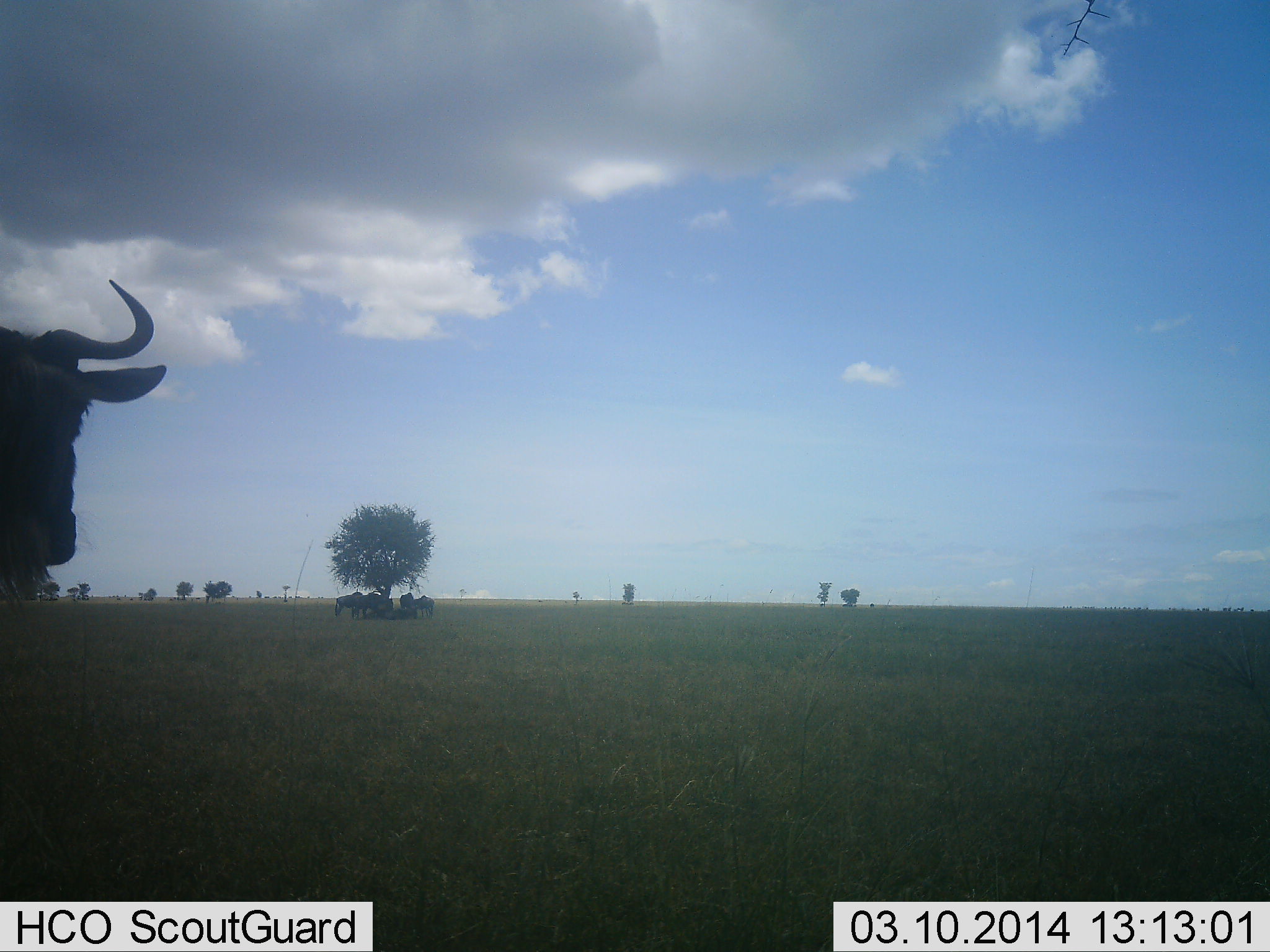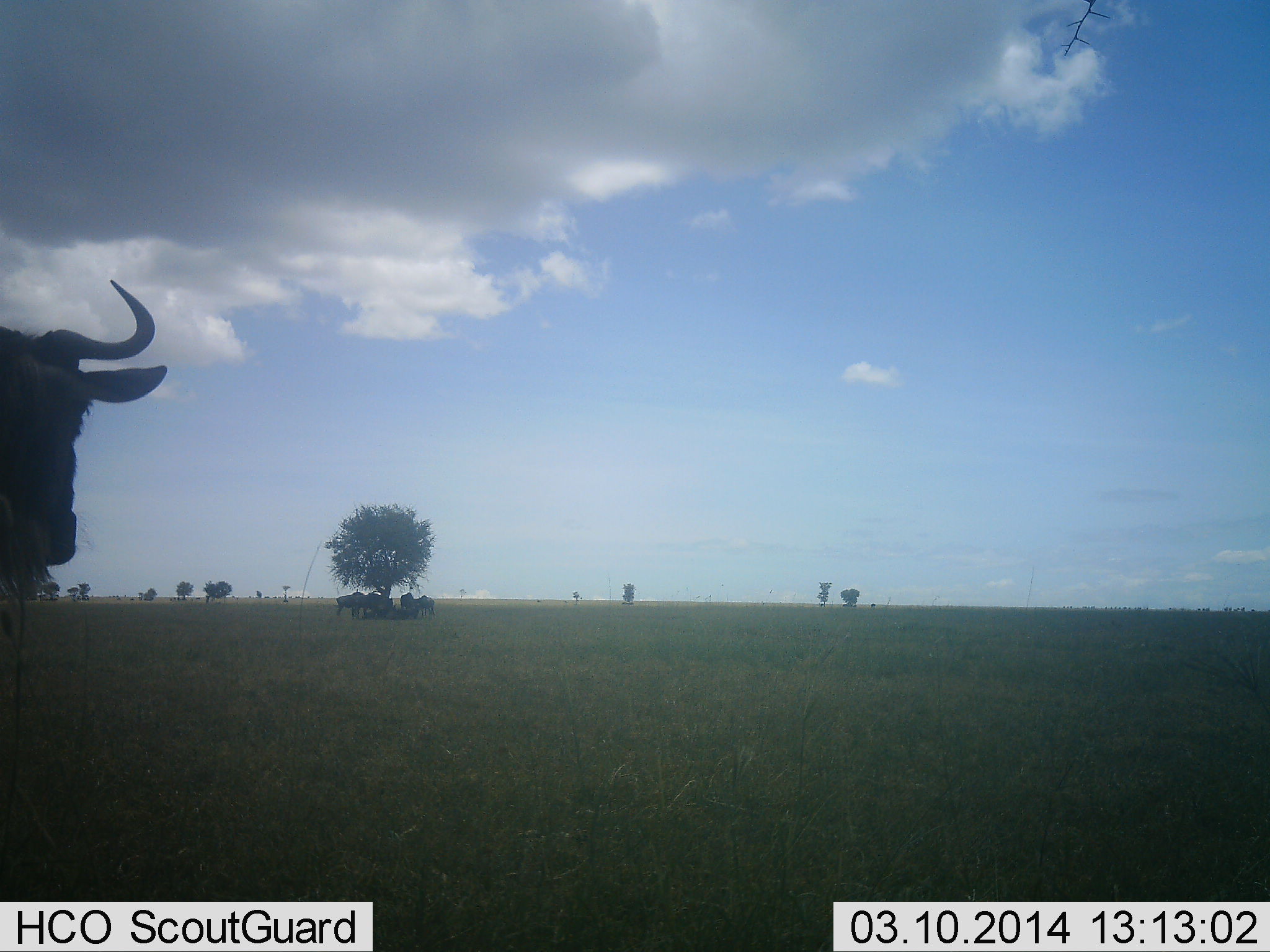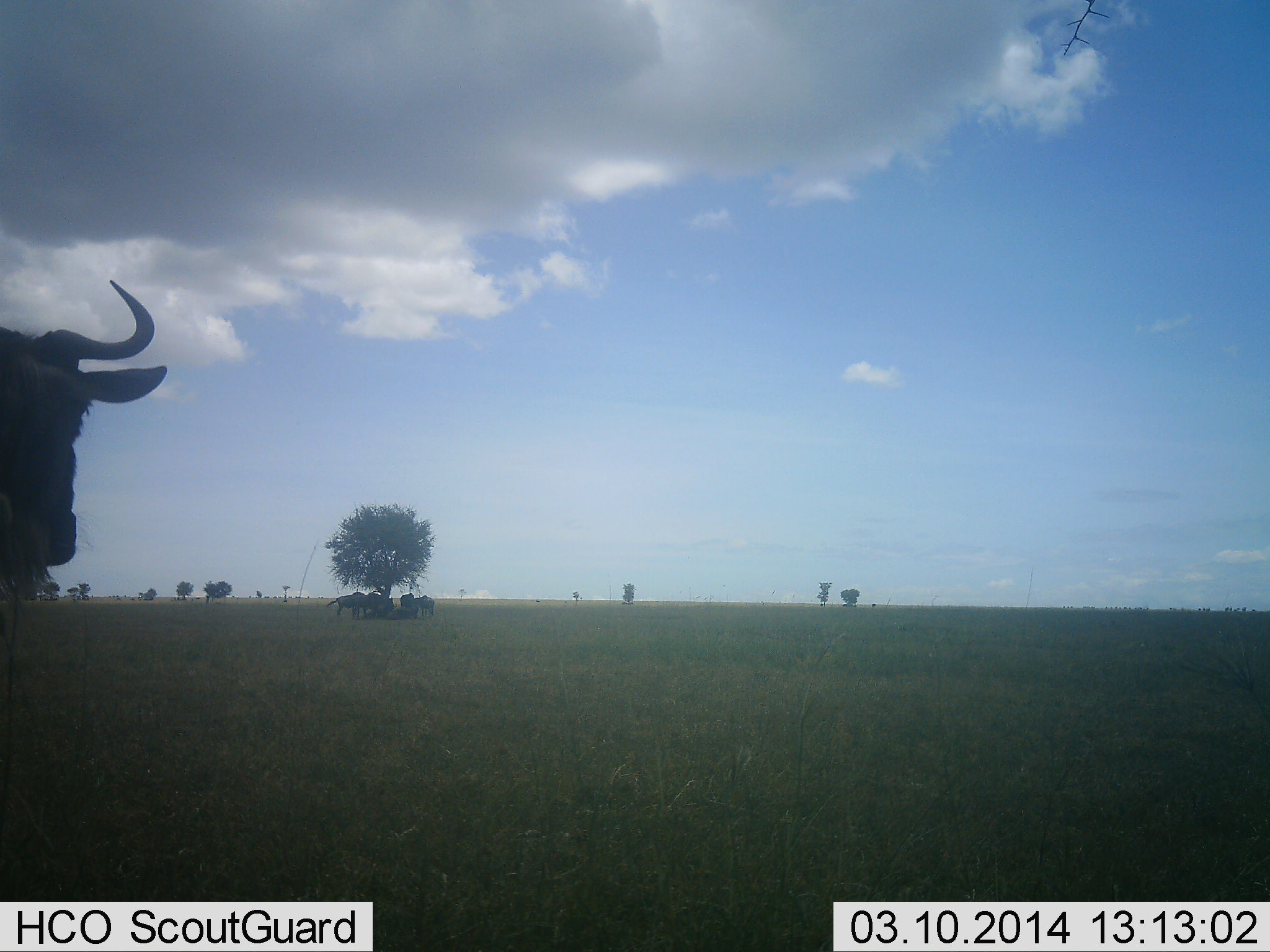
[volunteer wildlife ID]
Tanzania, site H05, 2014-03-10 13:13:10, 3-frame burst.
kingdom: Animalia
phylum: Chordata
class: Mammalia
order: Artiodactyla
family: Bovidae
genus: Connochaetes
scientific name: Connochaetes taurinus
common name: blue wildebeest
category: wildebeest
Wildebeest (blue wildebeest) (Connochaetes taurinus), count 6. Behavior (volunteer vote fractions): standing 100%, resting 30%, moving 0%, interacting 0%. Young present (vote fraction): 0%. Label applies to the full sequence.